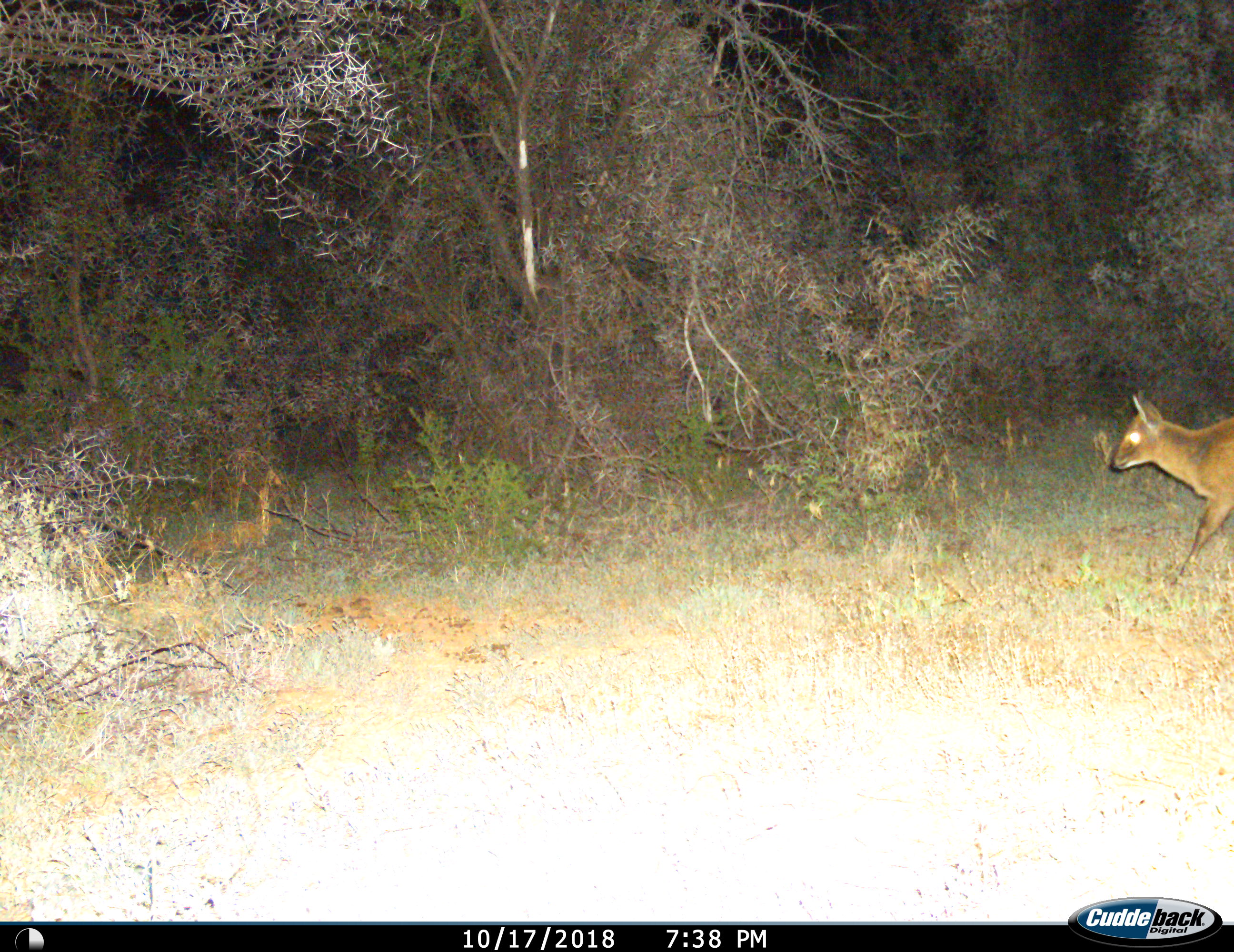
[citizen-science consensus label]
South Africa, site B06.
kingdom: Animalia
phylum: Chordata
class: Mammalia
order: Artiodactyla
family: Bovidae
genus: Sylvicapra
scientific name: Sylvicapra grimmia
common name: common grey duiker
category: duikercommongrey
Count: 1.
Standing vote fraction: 0%.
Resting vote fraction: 0%.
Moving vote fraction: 100%.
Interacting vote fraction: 0%.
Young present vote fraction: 0%.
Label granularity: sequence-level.